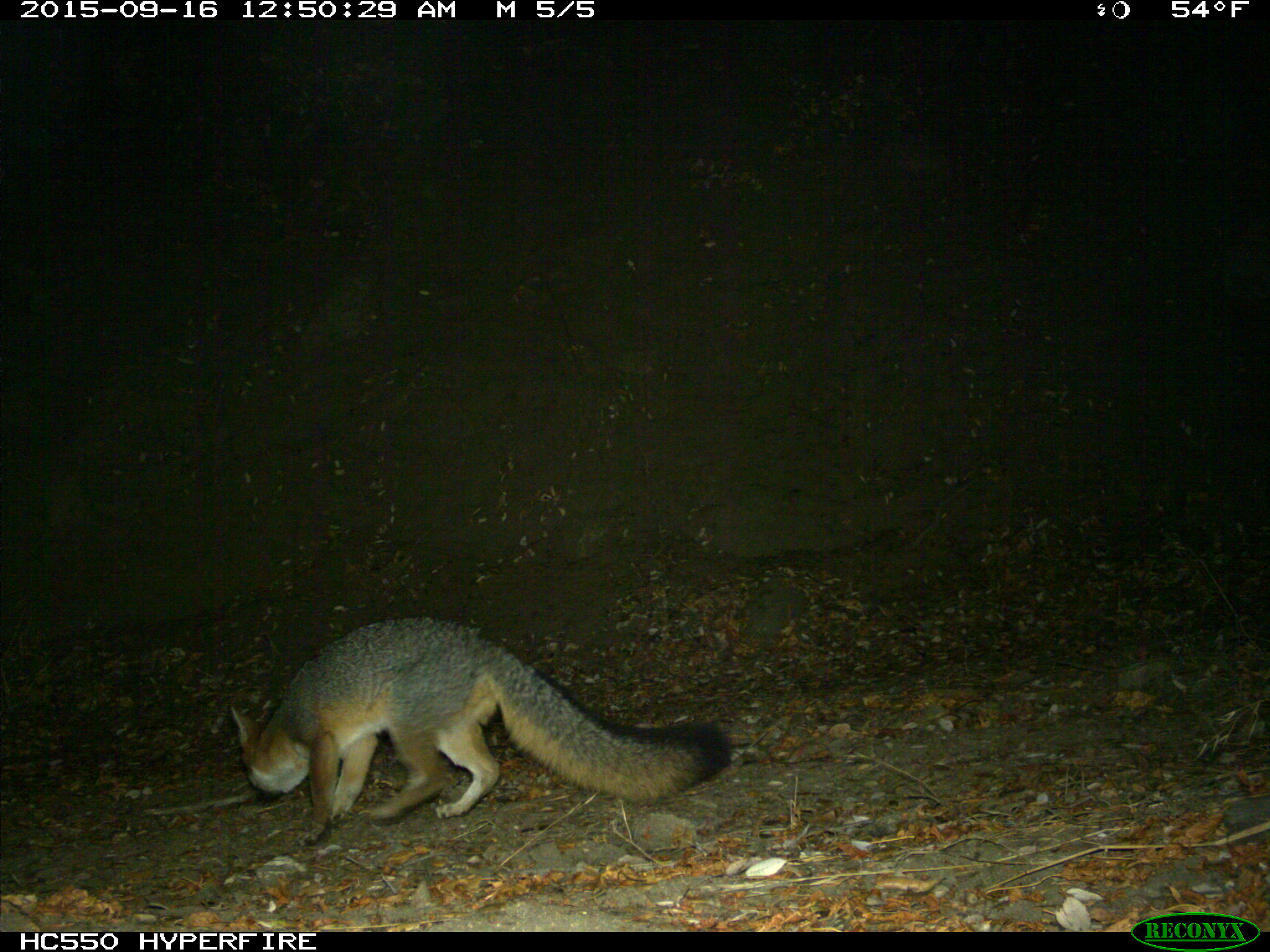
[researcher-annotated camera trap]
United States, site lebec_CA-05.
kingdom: Animalia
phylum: Chordata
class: Mammalia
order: Carnivora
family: Canidae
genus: Urocyon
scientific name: Urocyon cinereoargenteus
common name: gray fox